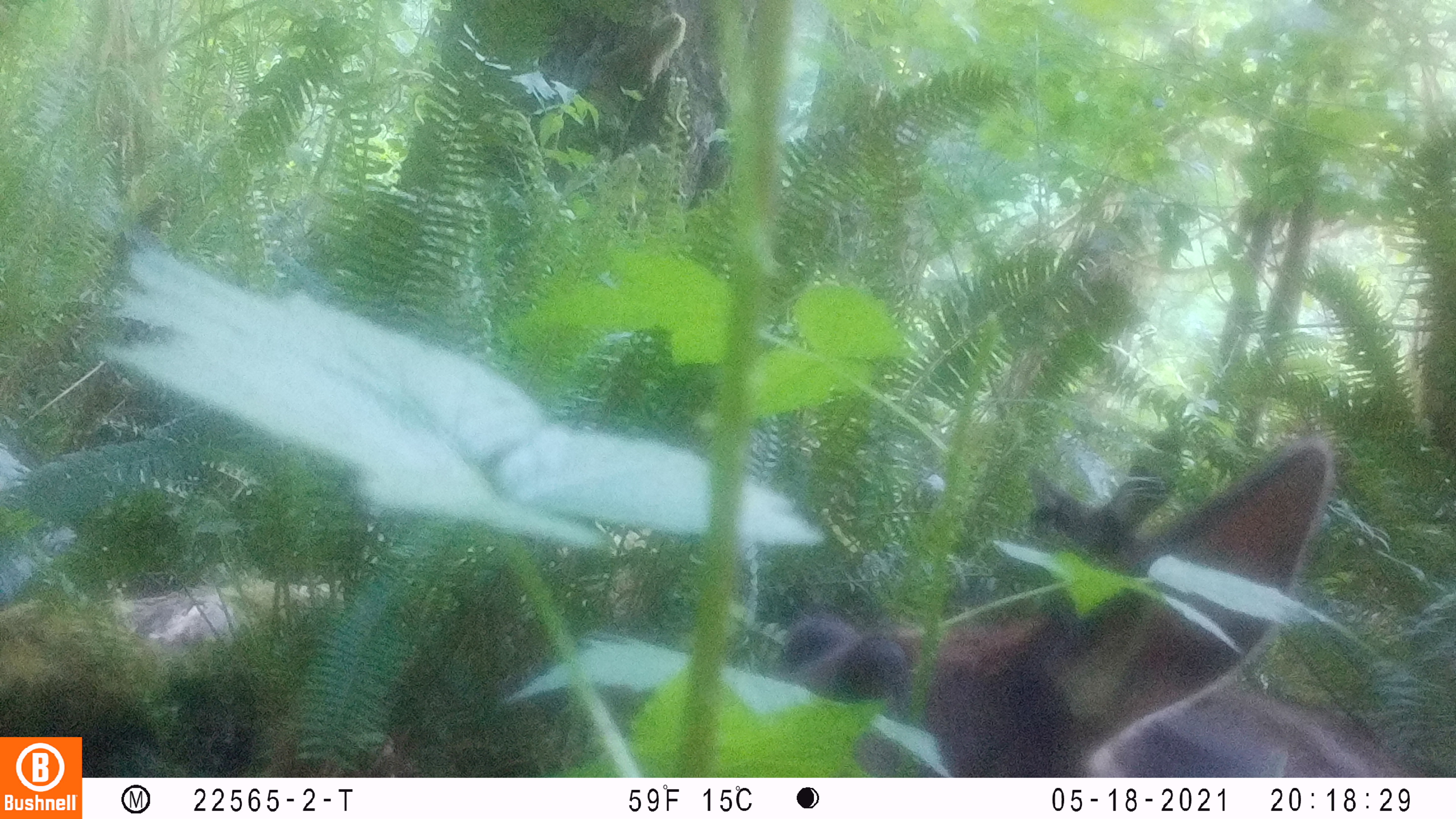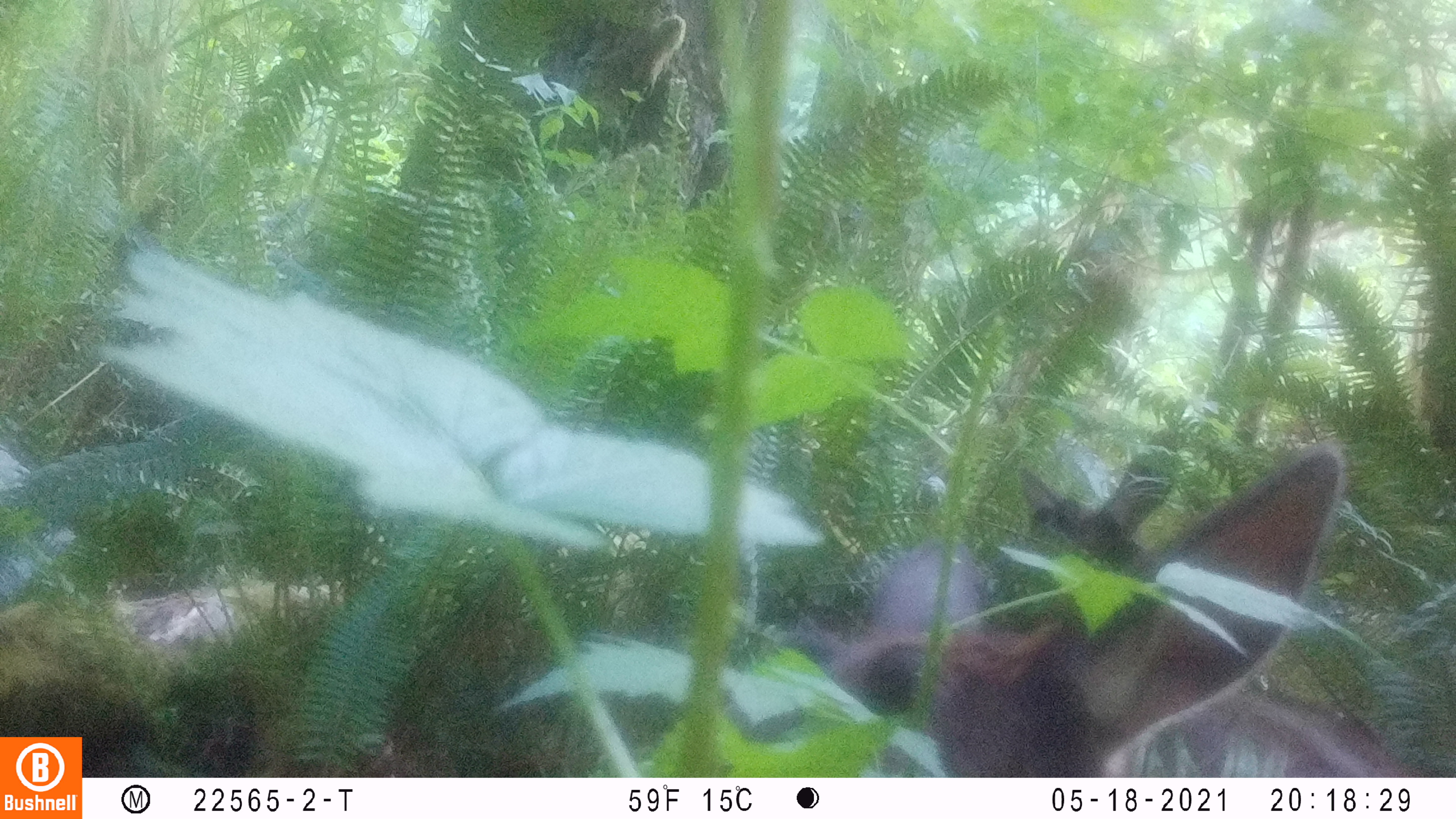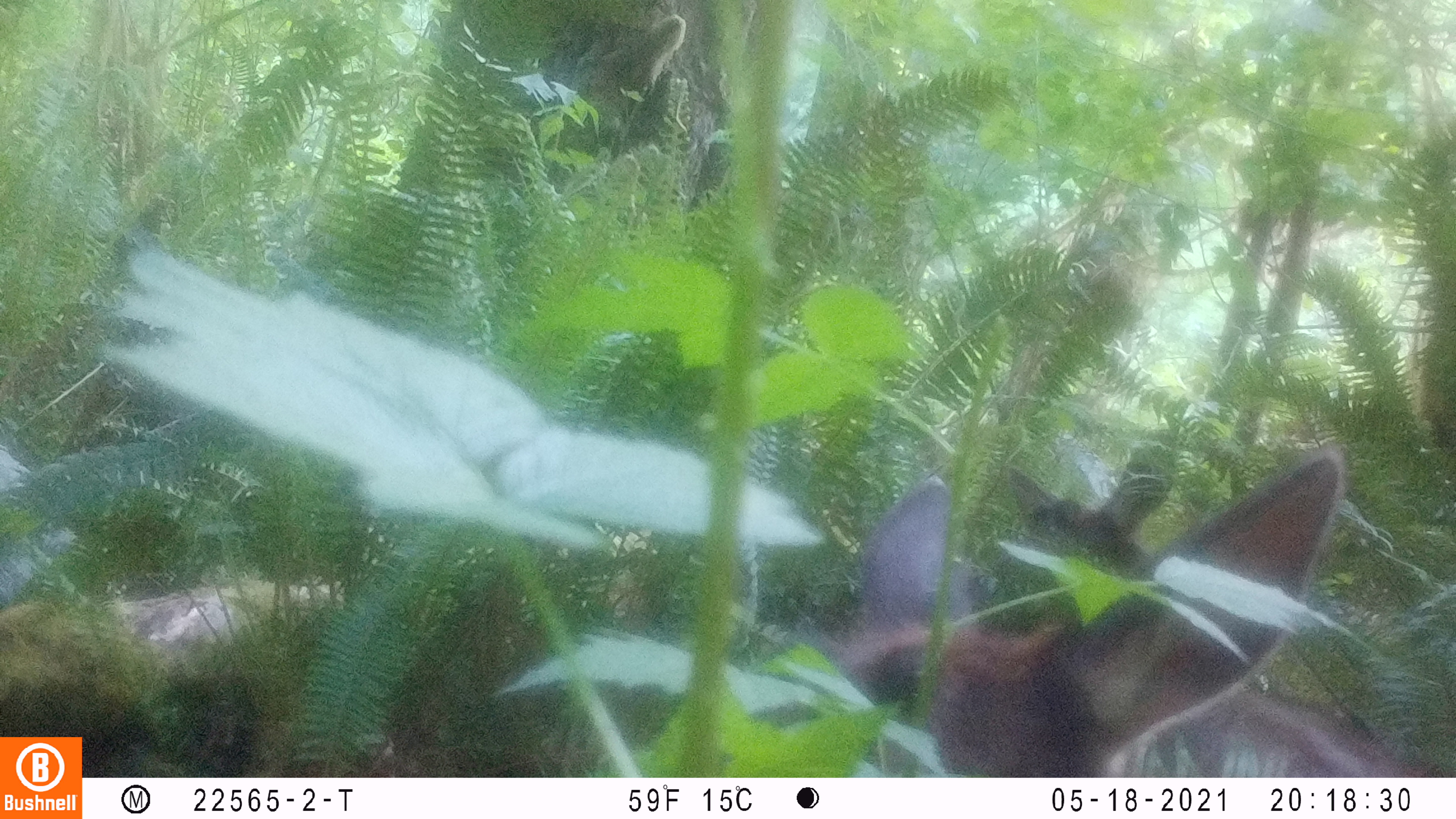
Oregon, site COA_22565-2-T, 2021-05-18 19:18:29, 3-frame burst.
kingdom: Animalia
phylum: Chordata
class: Mammalia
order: Artiodactyla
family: Cervidae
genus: Cervus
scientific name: Cervus canadensis roosevelti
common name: roosevelt elk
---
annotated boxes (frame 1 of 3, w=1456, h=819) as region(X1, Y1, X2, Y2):
roosevelt elk: region(735, 428, 1441, 774)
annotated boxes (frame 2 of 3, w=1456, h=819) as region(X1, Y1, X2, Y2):
roosevelt elk: region(747, 422, 1442, 775)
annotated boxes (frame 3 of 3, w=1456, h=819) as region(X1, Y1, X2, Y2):
roosevelt elk: region(770, 441, 1451, 775)